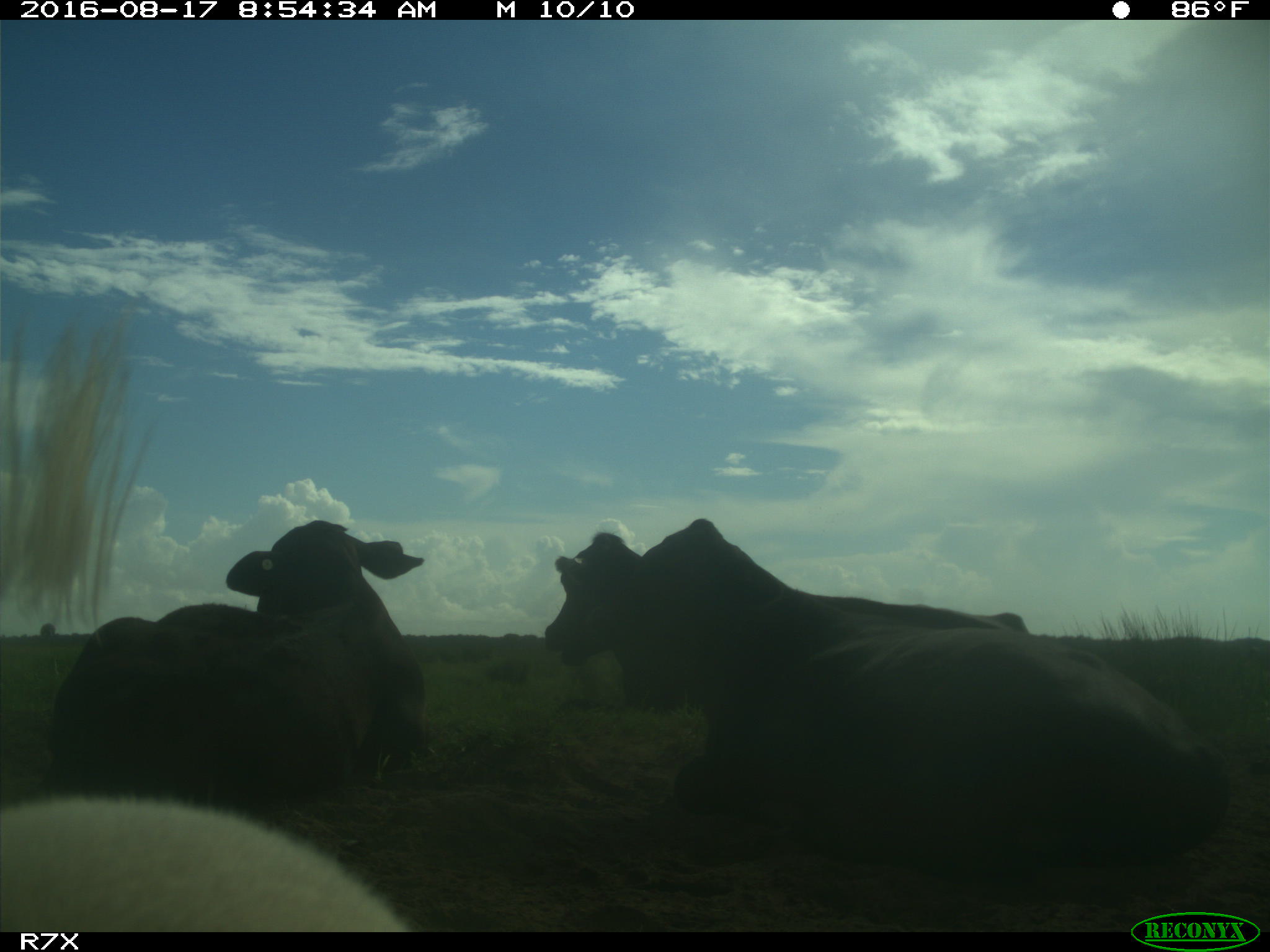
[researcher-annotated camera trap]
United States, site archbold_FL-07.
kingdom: Animalia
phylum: Chordata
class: Mammalia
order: Artiodactyla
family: Bovidae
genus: Bos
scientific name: Bos taurus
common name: domestic cow